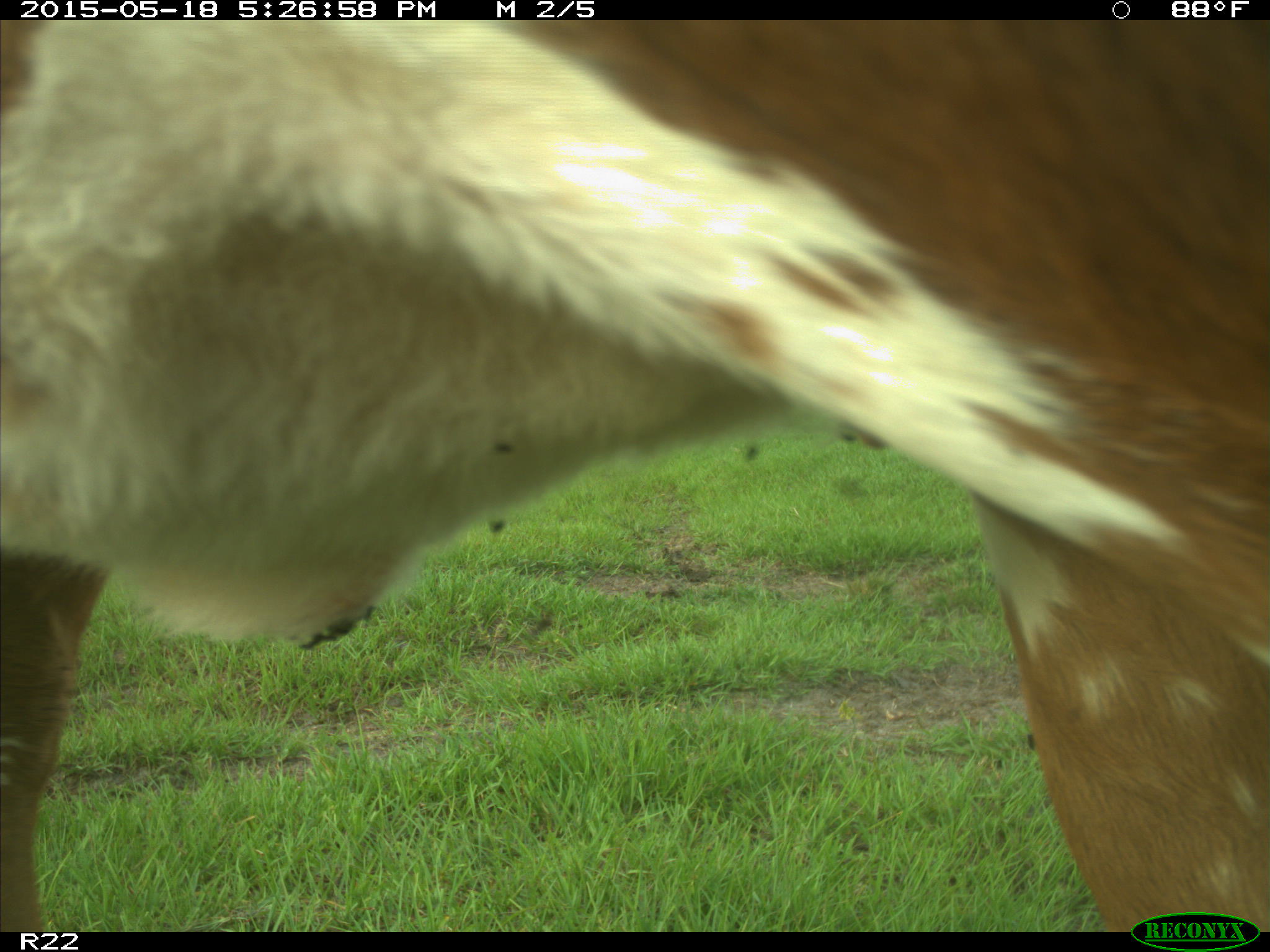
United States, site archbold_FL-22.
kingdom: Animalia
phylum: Chordata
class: Mammalia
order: Artiodactyla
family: Bovidae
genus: Bos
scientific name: Bos taurus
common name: domestic cow